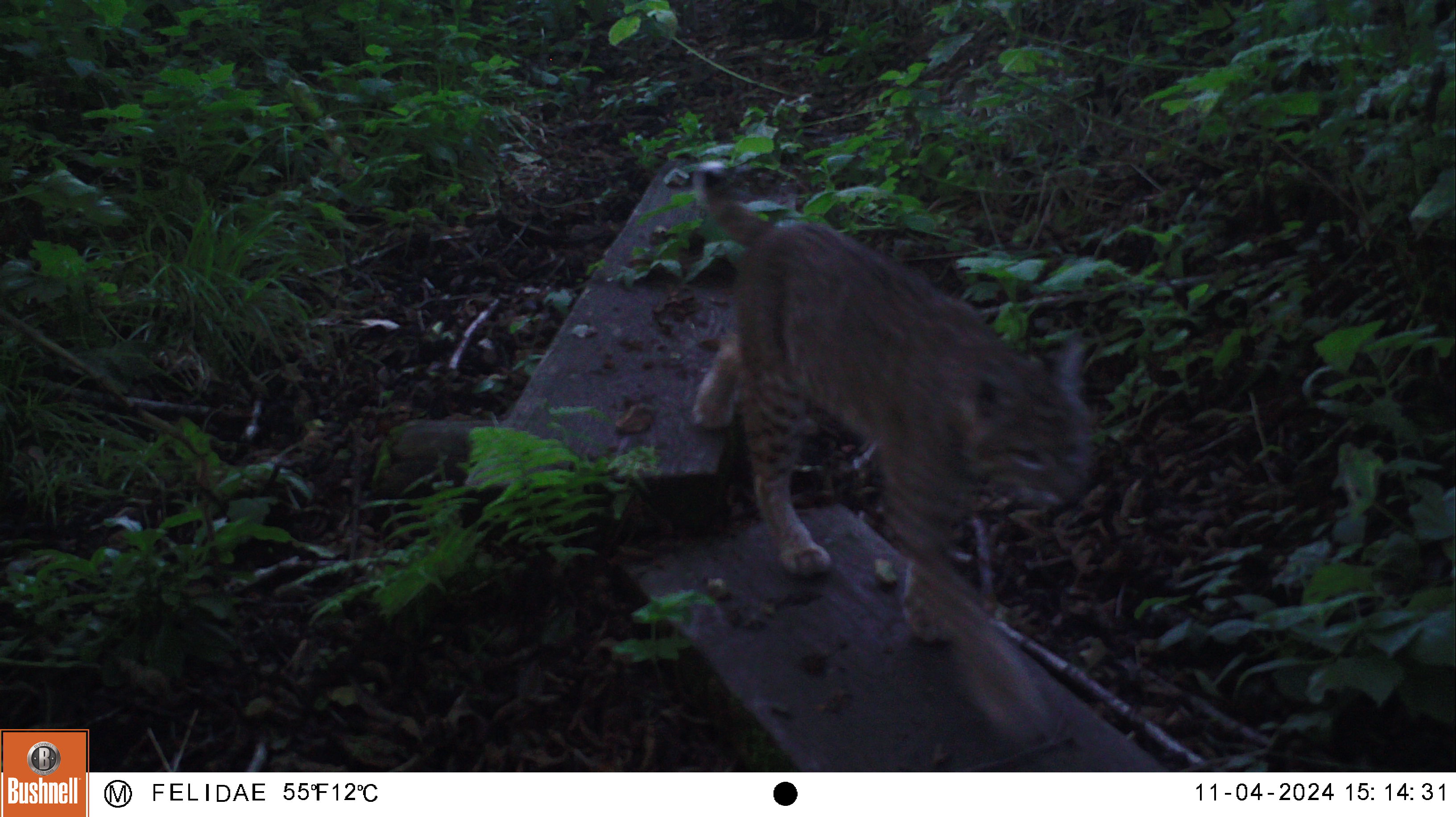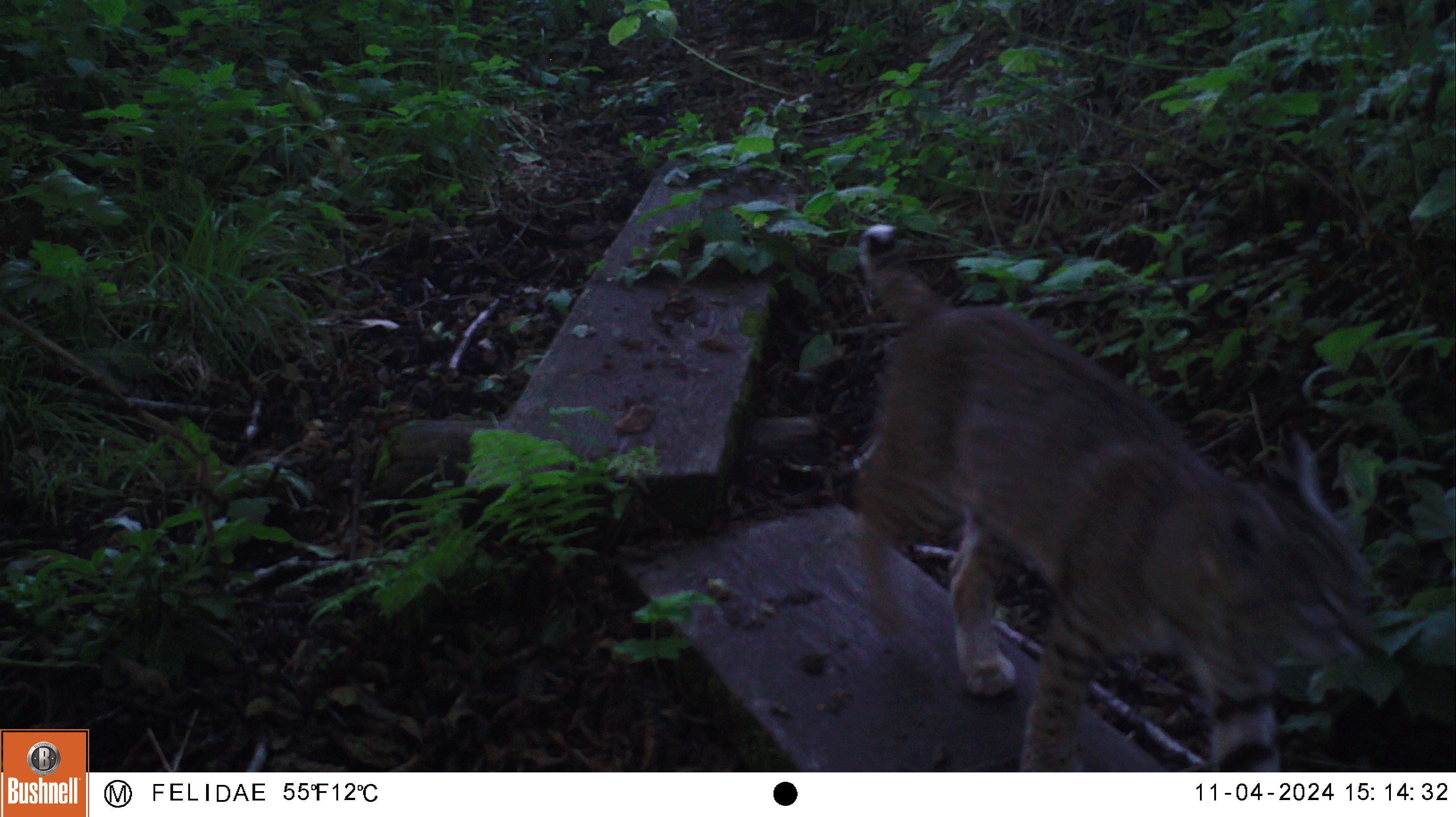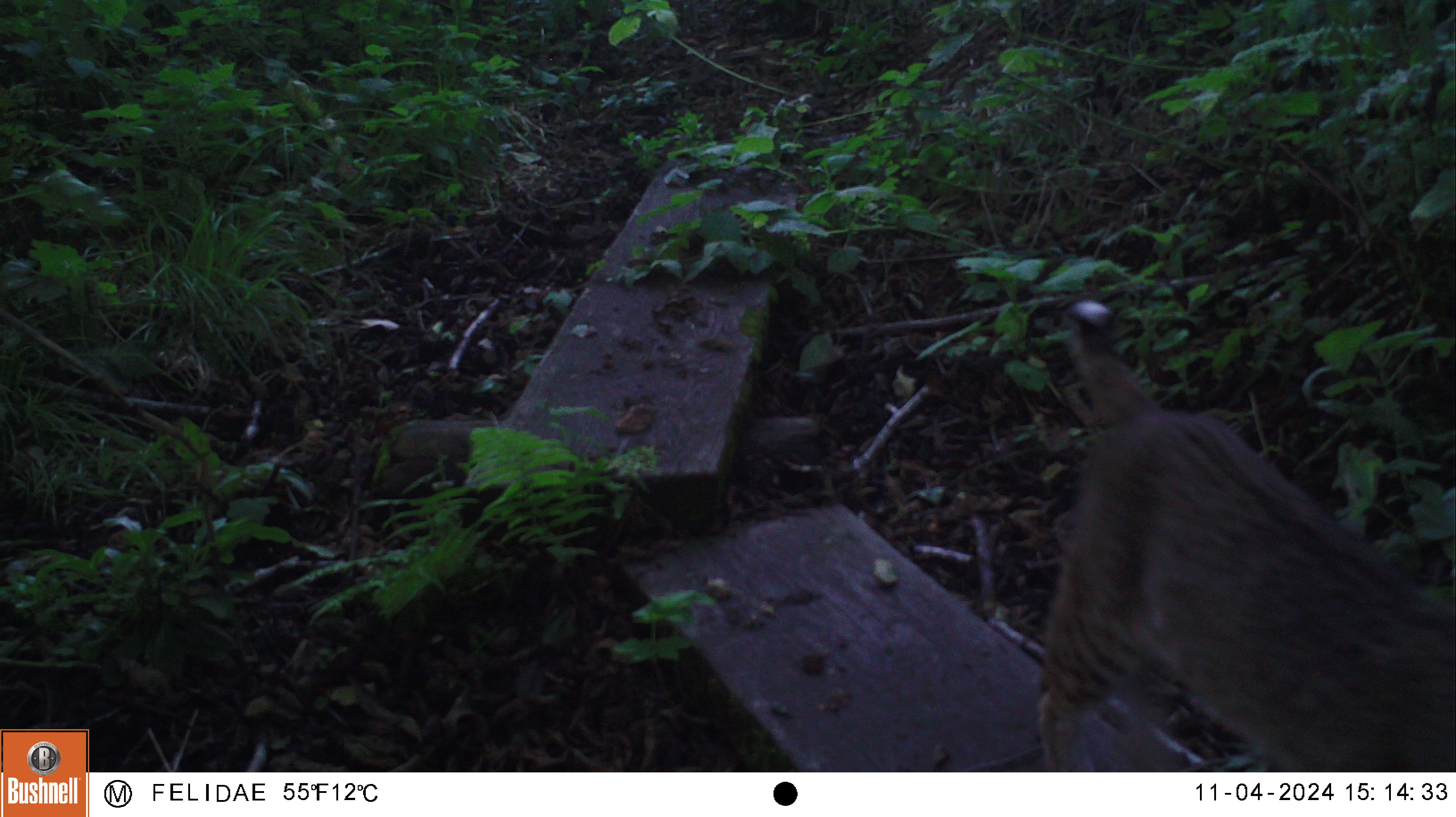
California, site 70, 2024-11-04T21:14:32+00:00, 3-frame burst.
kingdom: Animalia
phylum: Chordata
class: Mammalia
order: Carnivora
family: Felidae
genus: Lynx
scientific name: Lynx rufus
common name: bobcat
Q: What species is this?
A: Bobcat (Lynx rufus).